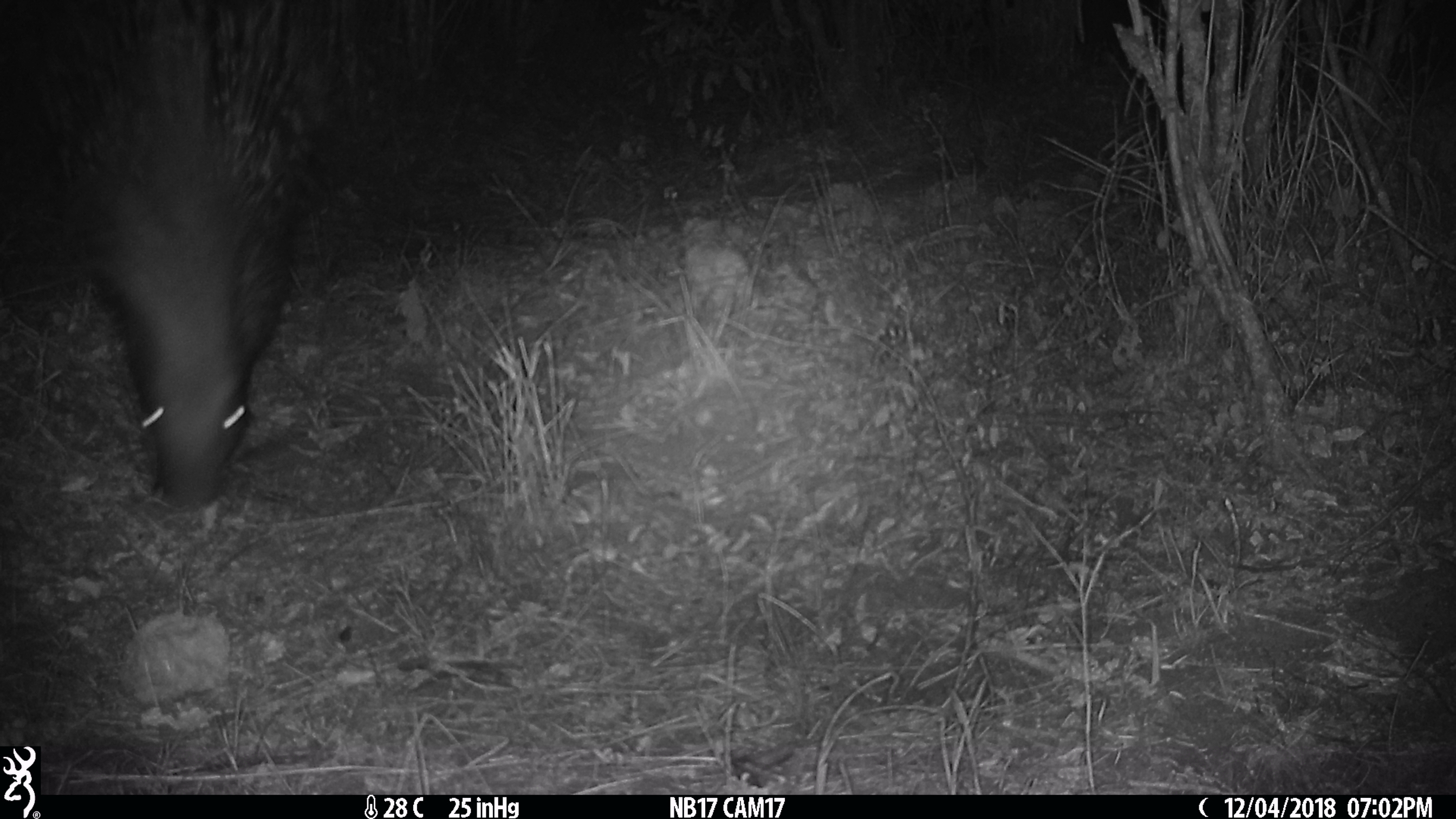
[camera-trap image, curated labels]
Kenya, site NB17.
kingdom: Animalia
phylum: Chordata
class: Mammalia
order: Rodentia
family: Hystricidae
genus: Hystrix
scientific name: Hystrix africaeaustralis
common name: porcupine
Porcupine (Hystrix africaeaustralis).